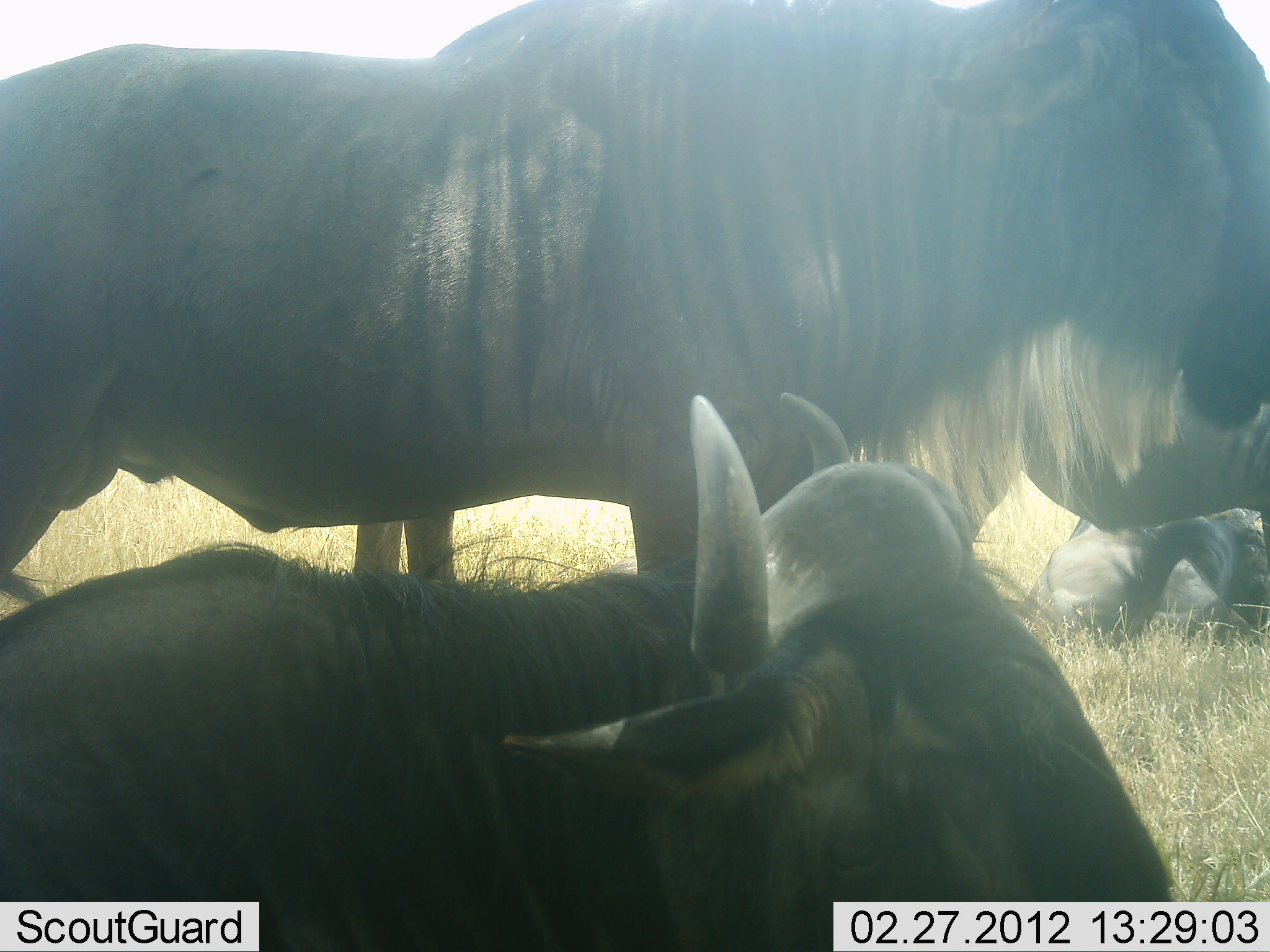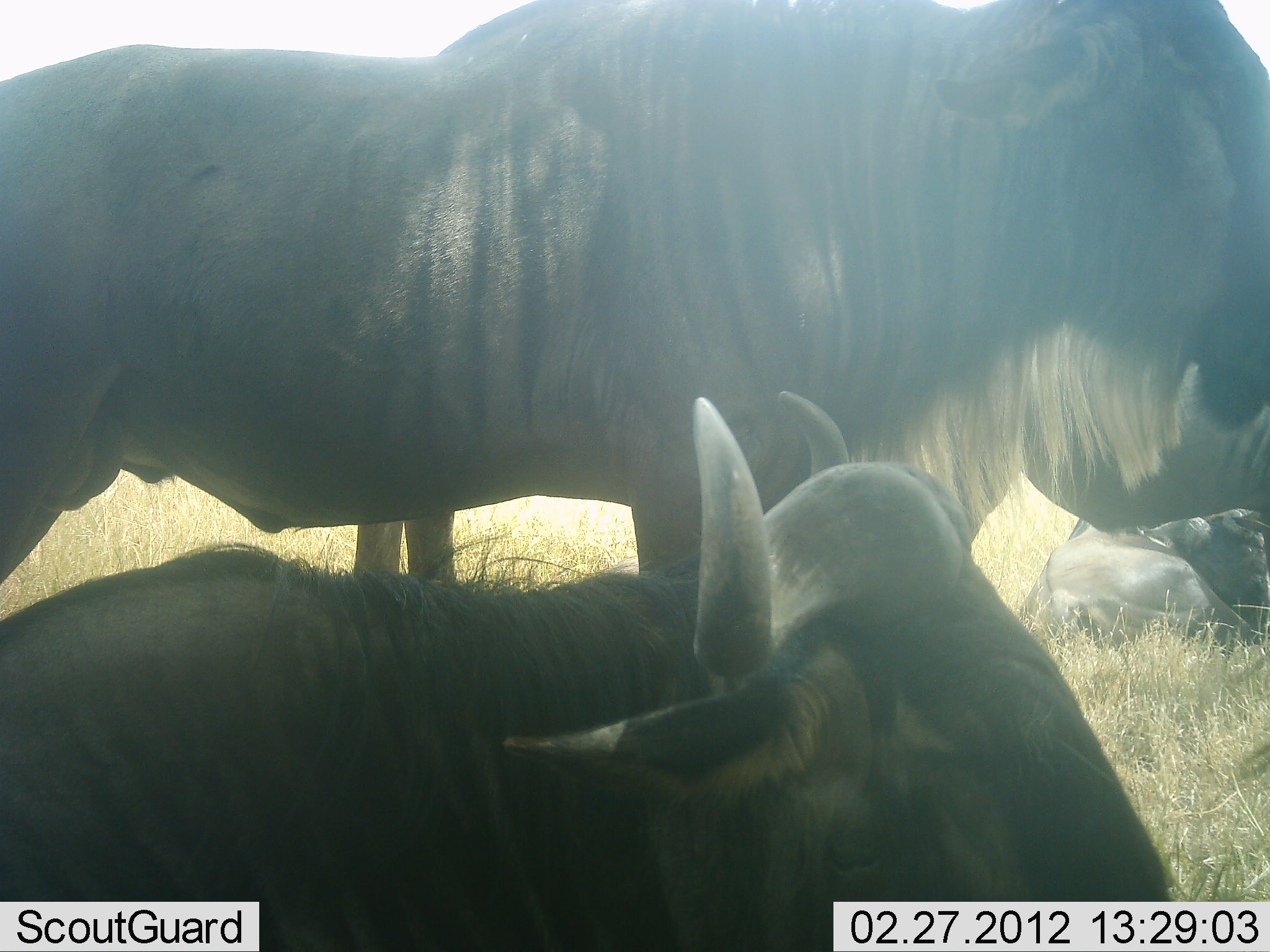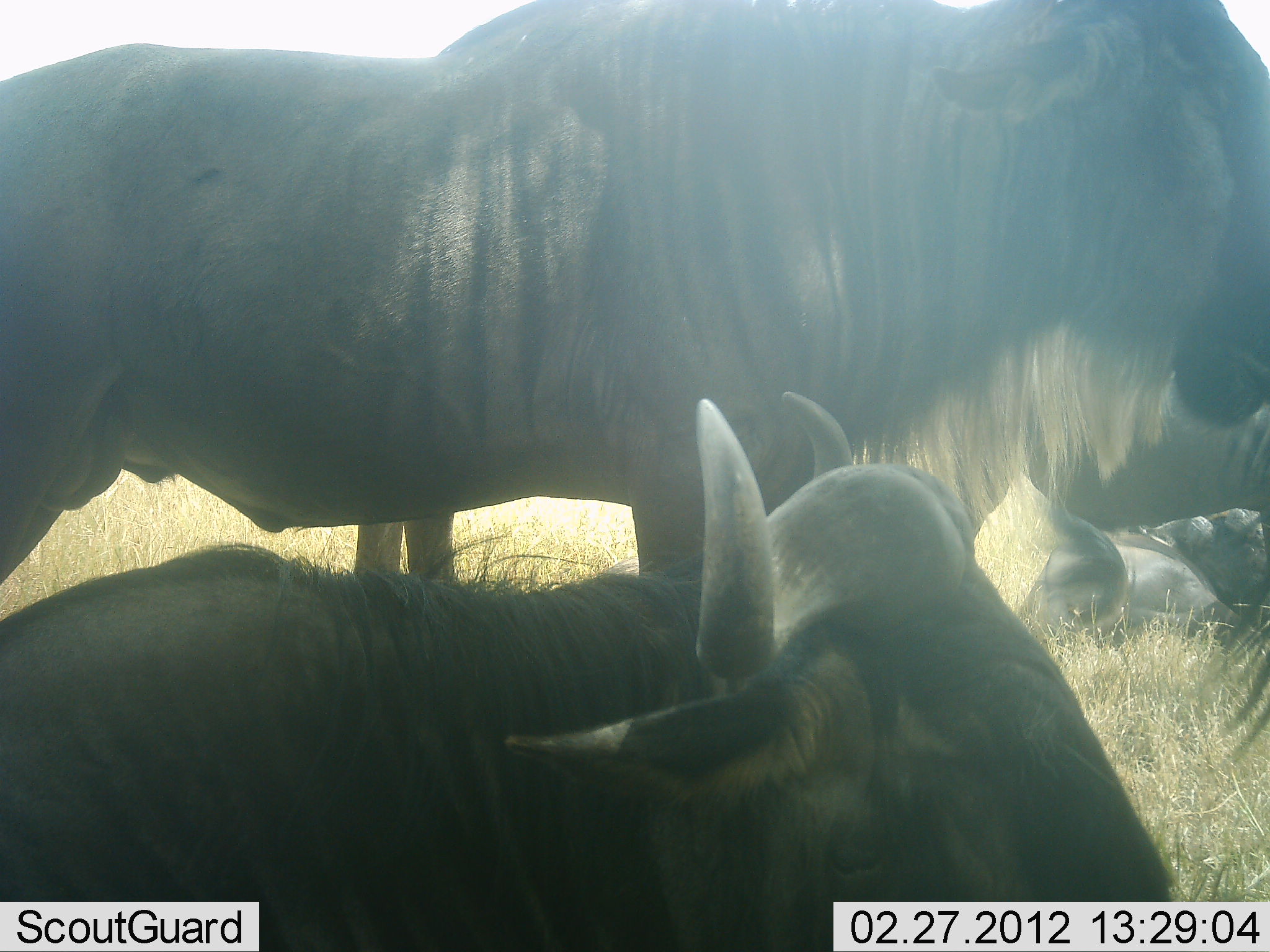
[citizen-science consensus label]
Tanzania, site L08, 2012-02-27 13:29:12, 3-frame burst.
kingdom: Animalia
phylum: Chordata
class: Mammalia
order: Artiodactyla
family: Bovidae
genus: Connochaetes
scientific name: Connochaetes taurinus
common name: blue wildebeest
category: wildebeest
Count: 4.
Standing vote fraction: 64%.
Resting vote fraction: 93%.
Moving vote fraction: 7%.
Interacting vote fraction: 0%.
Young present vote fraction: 14%.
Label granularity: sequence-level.